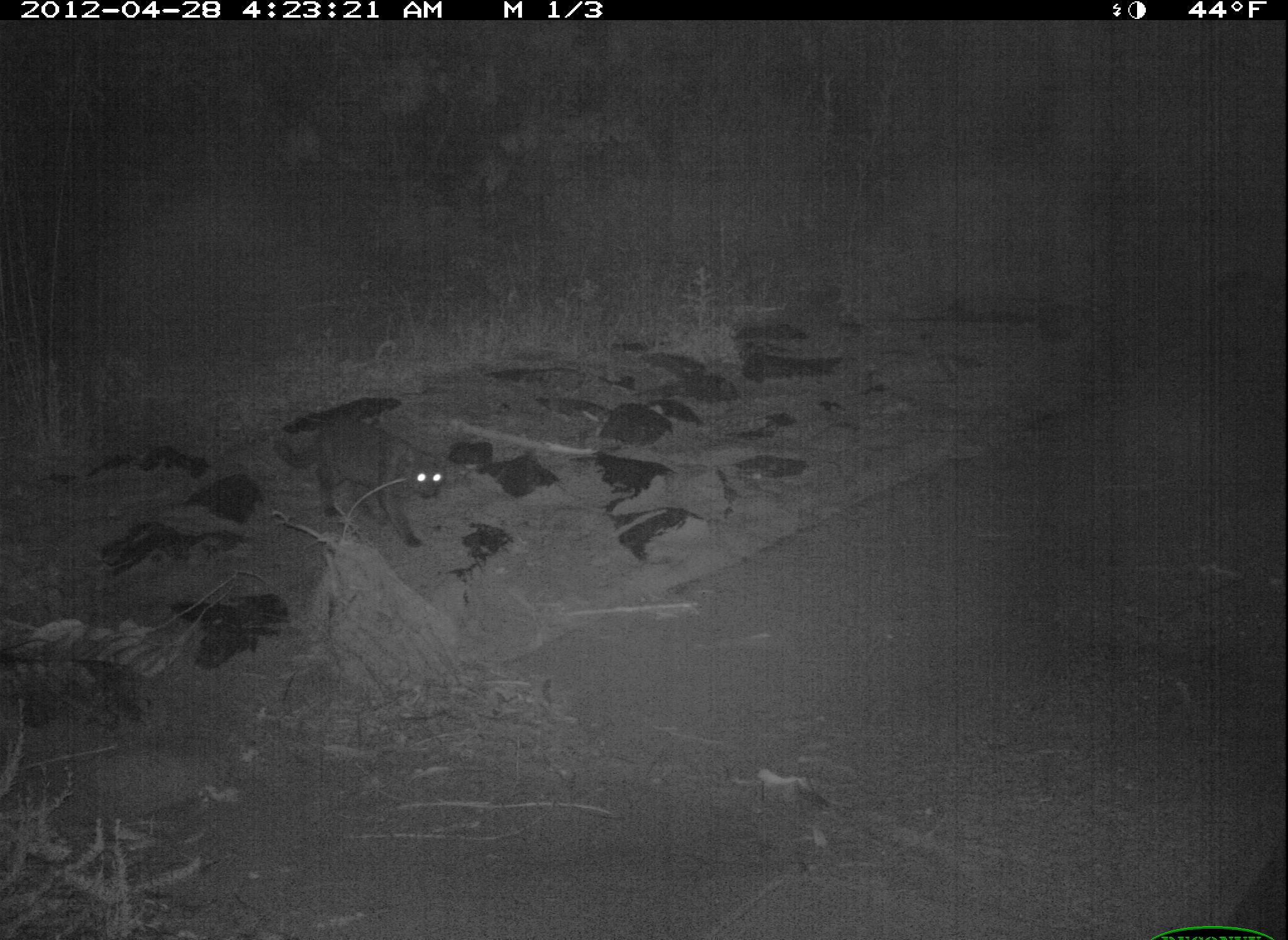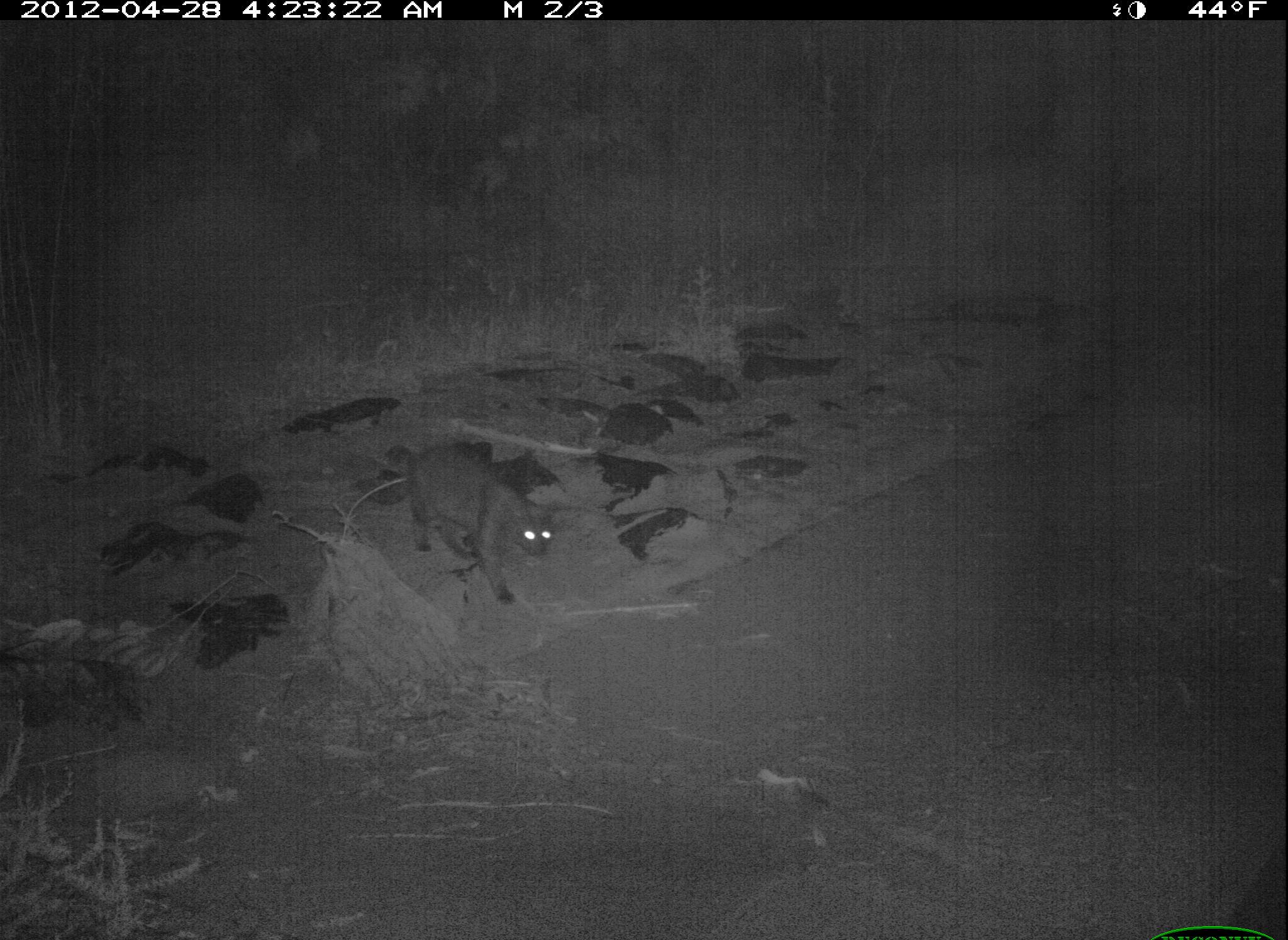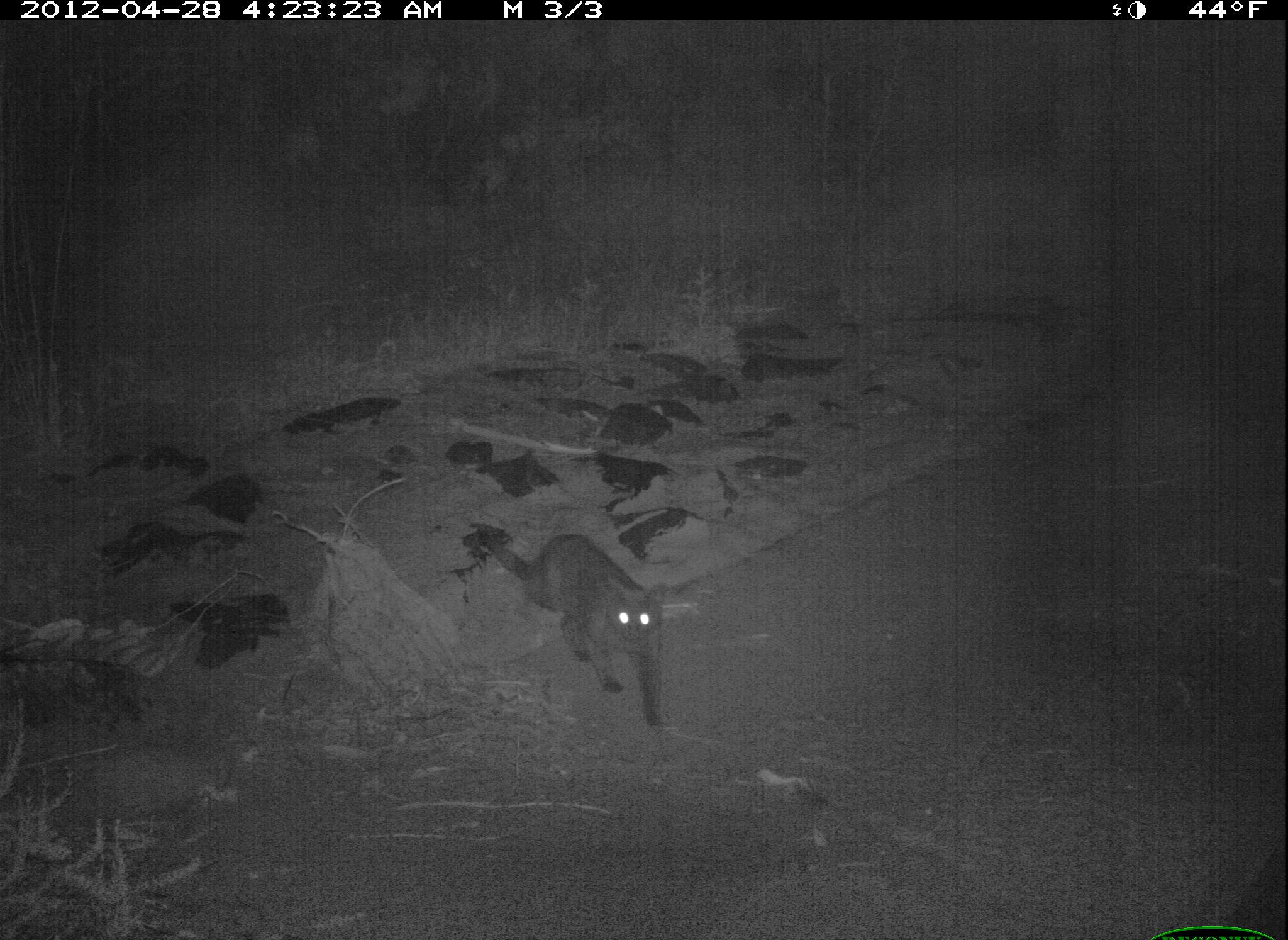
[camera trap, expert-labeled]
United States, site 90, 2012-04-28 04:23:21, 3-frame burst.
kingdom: Animalia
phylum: Chordata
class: Mammalia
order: Carnivora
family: Felidae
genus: Felis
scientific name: Felis catus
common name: cat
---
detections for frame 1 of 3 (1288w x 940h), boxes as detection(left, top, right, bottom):
cat: detection(260, 402, 453, 557)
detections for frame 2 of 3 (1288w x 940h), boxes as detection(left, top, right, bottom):
cat: detection(378, 437, 564, 614)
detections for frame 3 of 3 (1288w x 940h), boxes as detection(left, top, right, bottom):
cat: detection(473, 498, 684, 747)